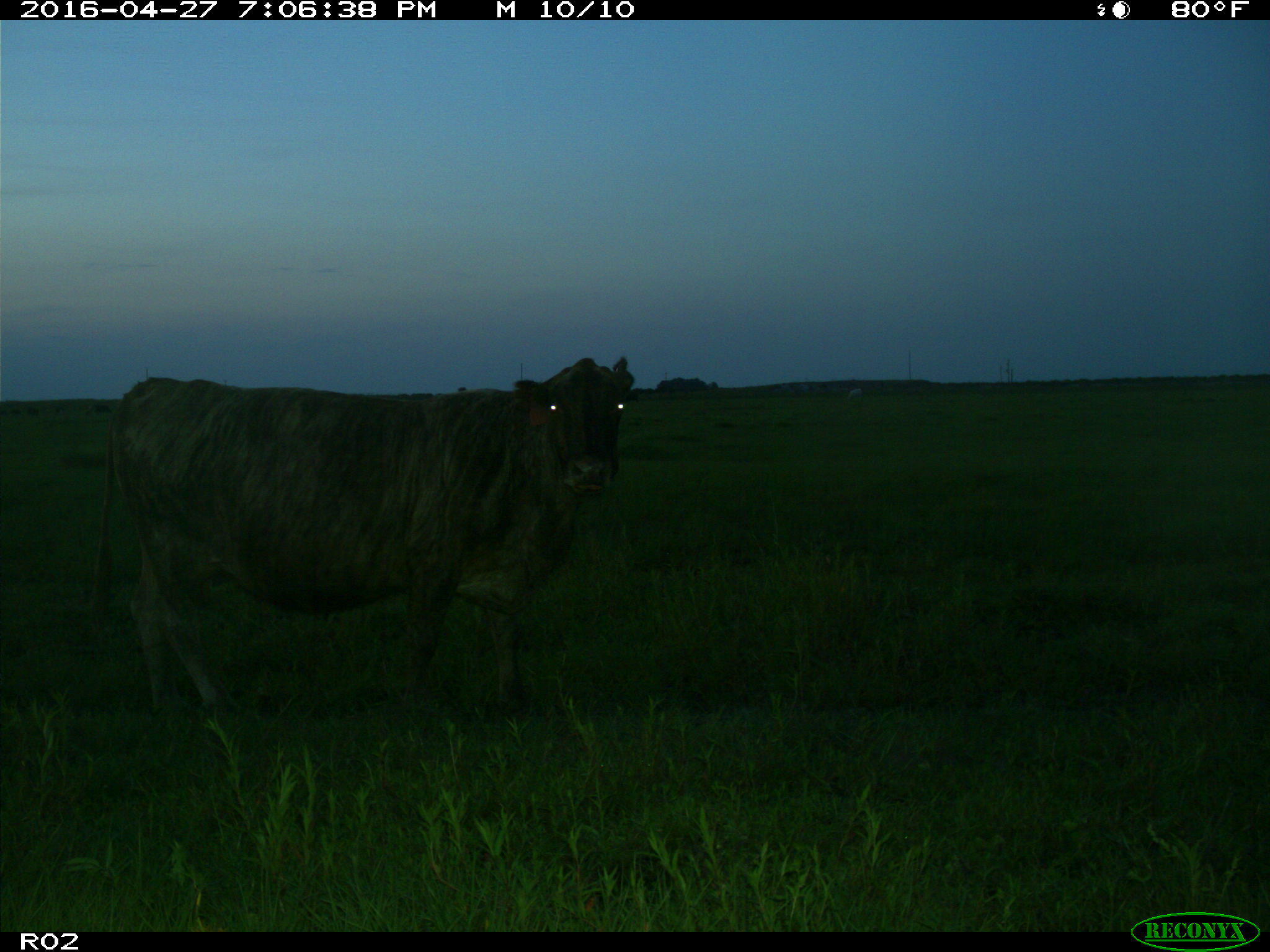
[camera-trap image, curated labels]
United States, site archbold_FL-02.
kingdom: Animalia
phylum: Chordata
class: Mammalia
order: Artiodactyla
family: Bovidae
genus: Bos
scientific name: Bos taurus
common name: domestic cow